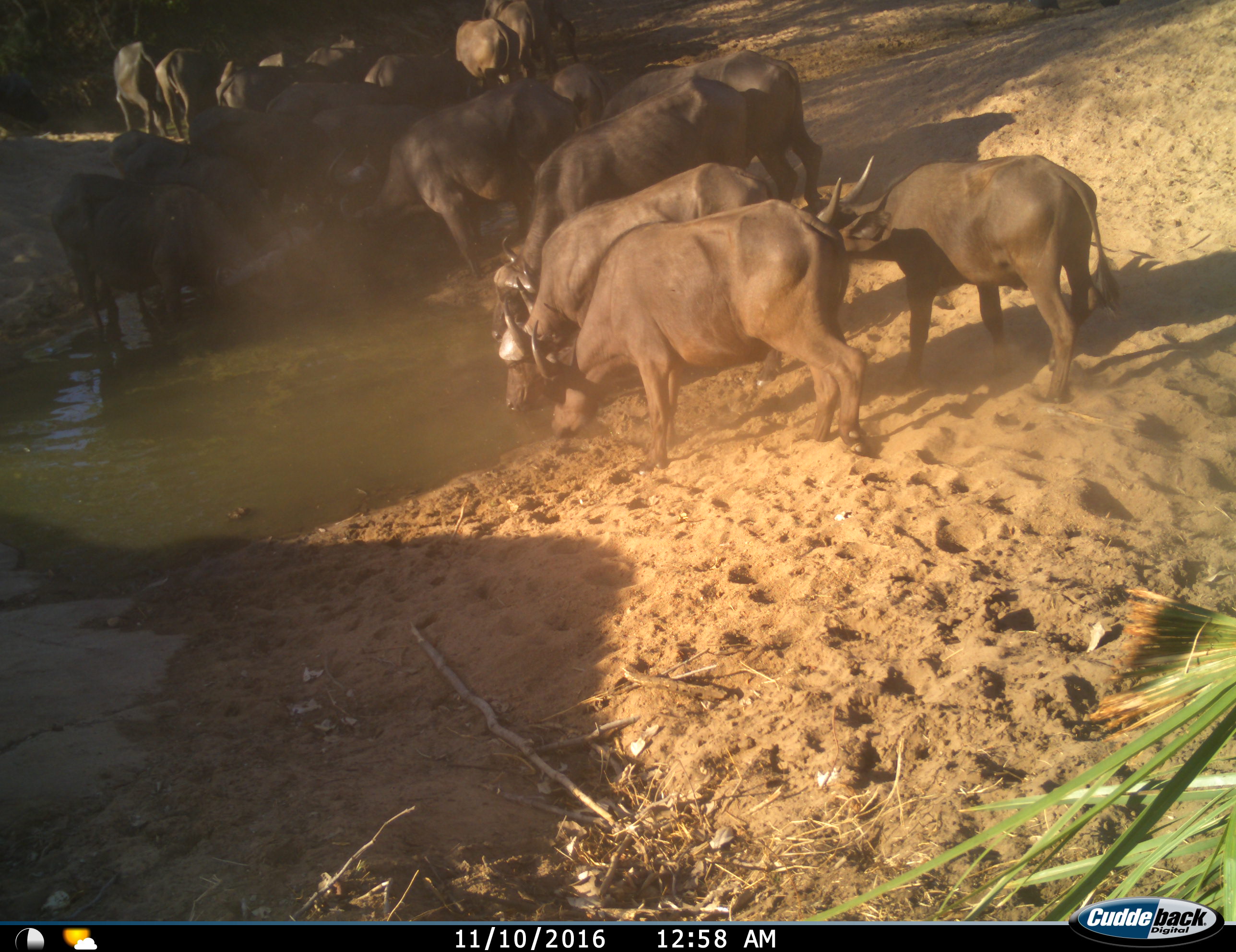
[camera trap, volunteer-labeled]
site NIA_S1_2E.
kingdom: Animalia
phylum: Chordata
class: Mammalia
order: Artiodactyla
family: Bovidae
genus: Syncerus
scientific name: Syncerus caffer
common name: african buffalo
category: buffalo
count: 11-50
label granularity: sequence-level